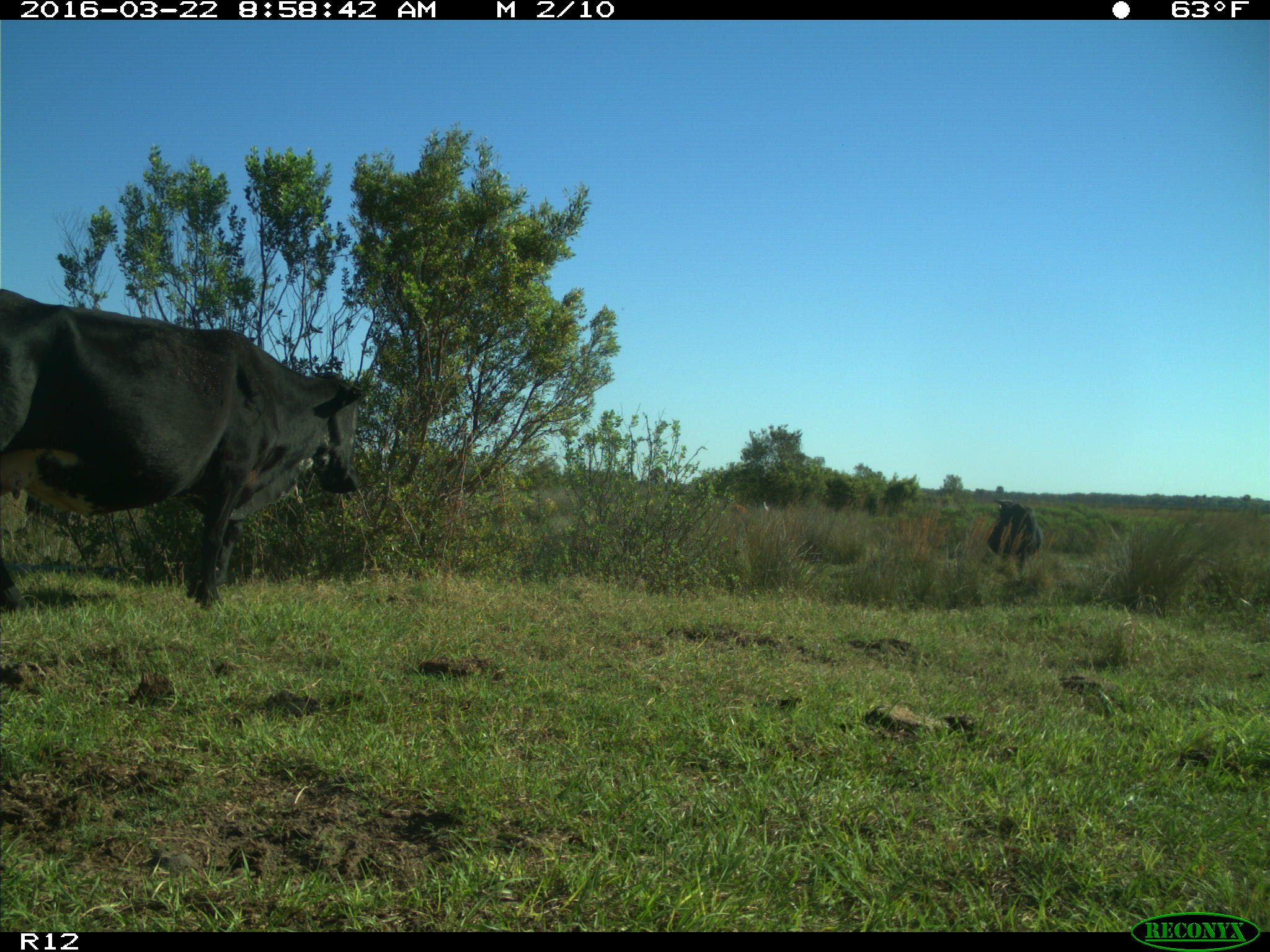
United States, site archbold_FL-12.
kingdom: Animalia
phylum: Chordata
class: Mammalia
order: Artiodactyla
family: Bovidae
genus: Bos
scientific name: Bos taurus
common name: domestic cow